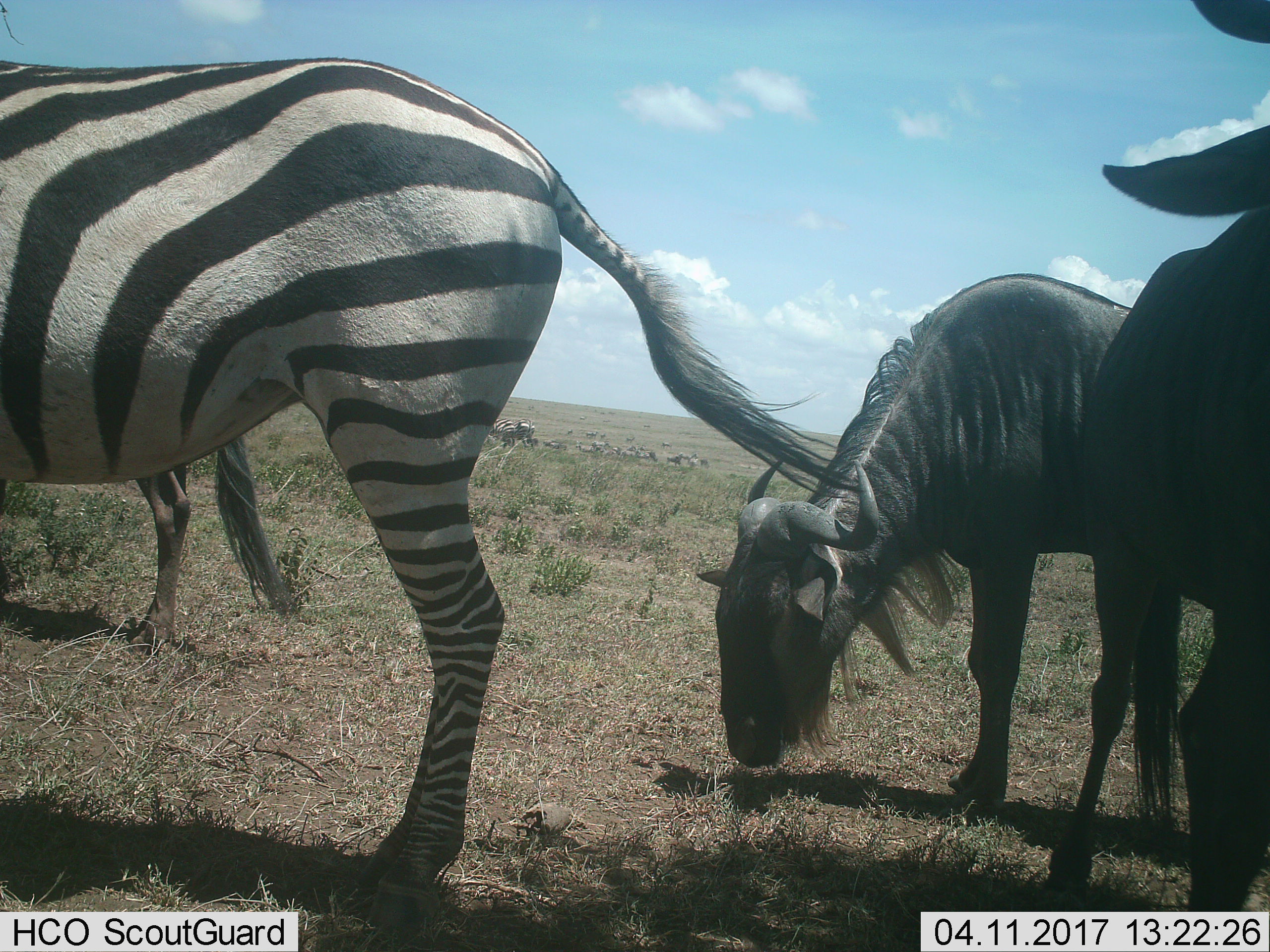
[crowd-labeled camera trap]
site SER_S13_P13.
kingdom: Animalia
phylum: Chordata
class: Mammalia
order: Artiodactyla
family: Bovidae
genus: Connochaetes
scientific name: Connochaetes taurinus taurinus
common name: blue wildebeest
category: wildebeestblue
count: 3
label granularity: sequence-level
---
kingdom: Animalia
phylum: Chordata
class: Mammalia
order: Perissodactyla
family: Equidae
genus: Equus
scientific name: Equus quagga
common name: plains zebra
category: zebraplains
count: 3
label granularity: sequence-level